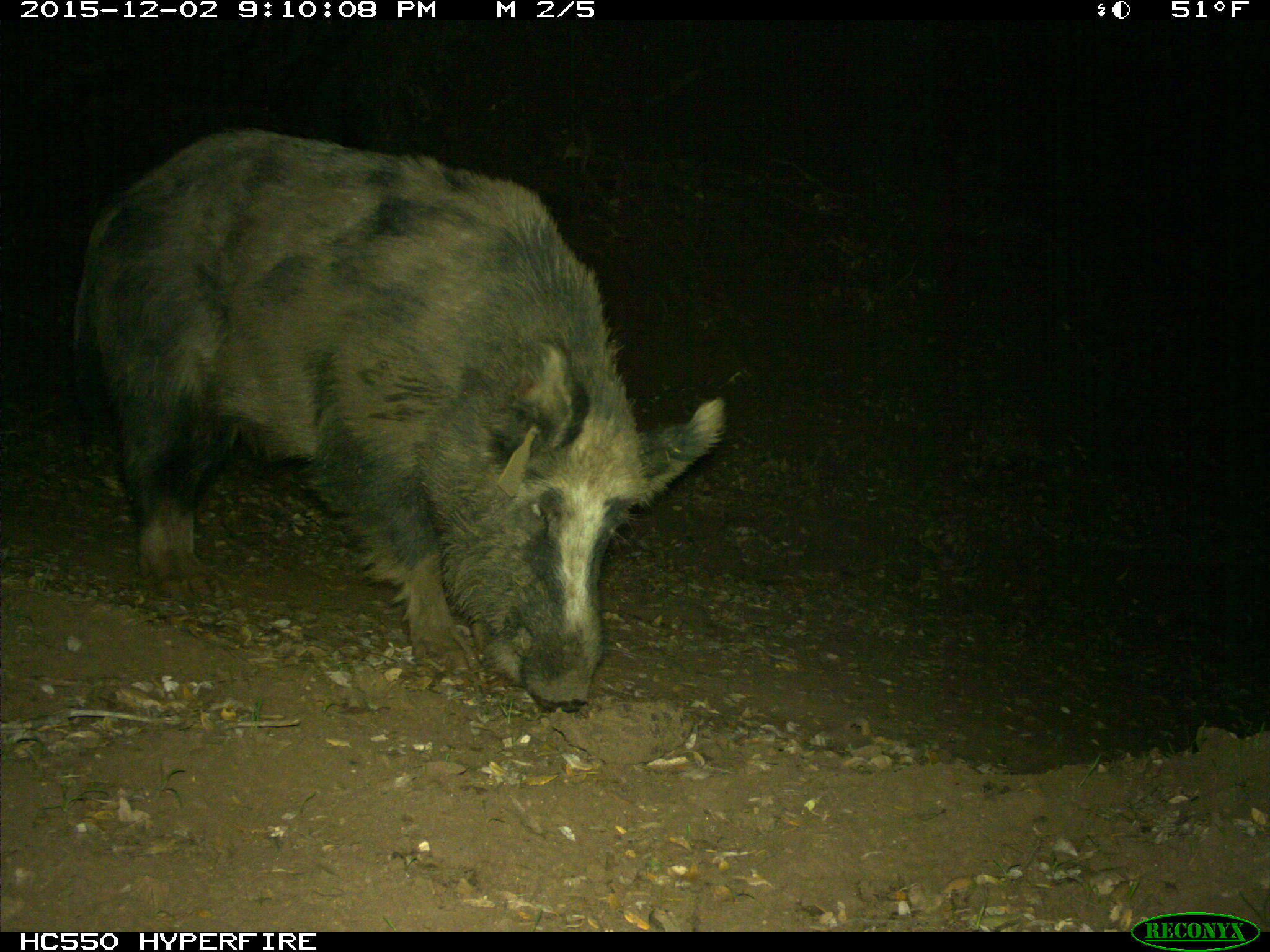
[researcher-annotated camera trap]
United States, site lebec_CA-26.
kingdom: Animalia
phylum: Chordata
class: Mammalia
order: Artiodactyla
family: Suidae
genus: Sus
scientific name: Sus scrofa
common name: wild boar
Sus scrofa (wild boar).